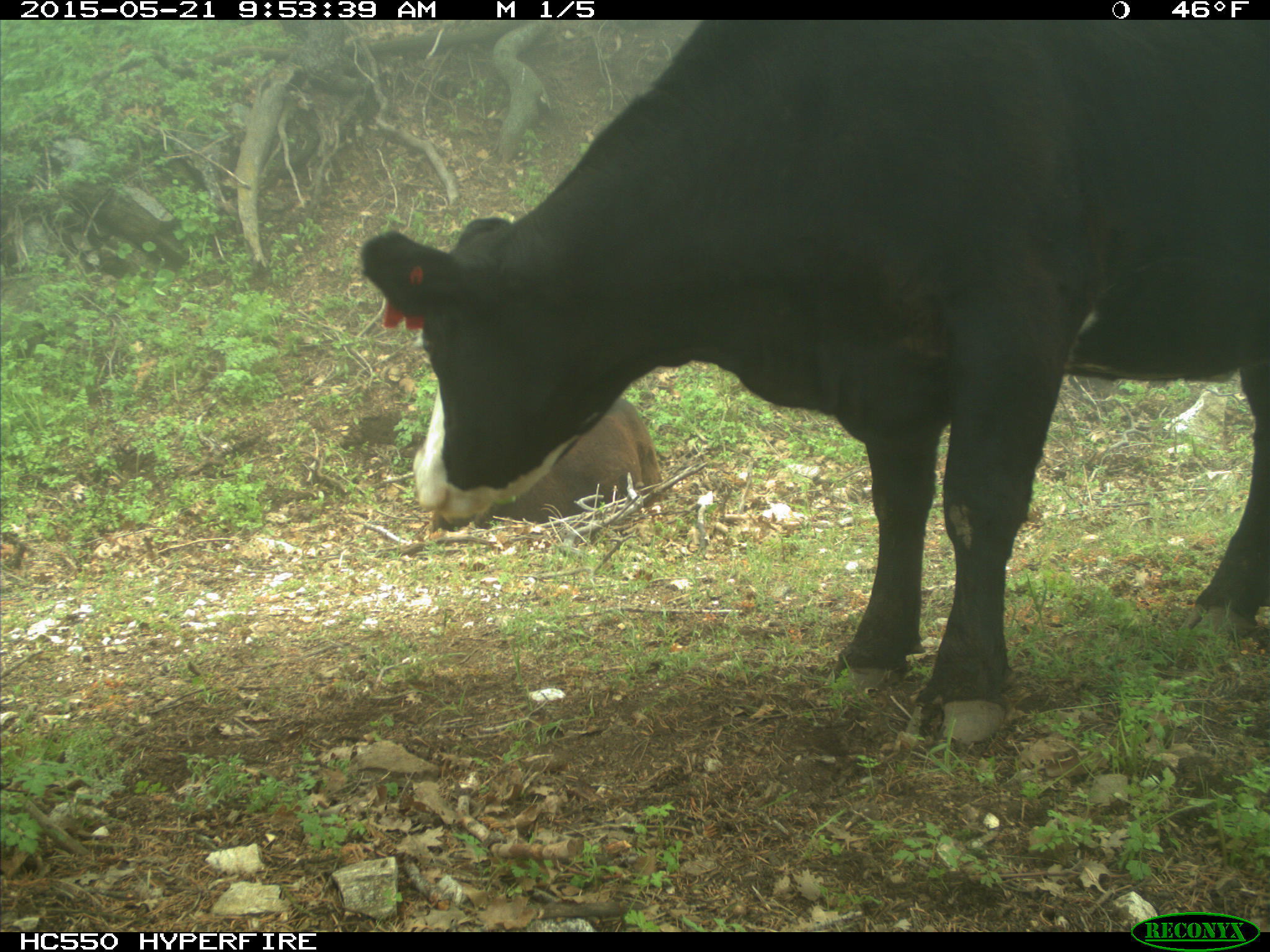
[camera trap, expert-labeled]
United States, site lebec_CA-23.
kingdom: Animalia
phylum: Chordata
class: Mammalia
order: Artiodactyla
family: Bovidae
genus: Bos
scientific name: Bos taurus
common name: domestic cow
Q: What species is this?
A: Bos taurus (domestic cow).